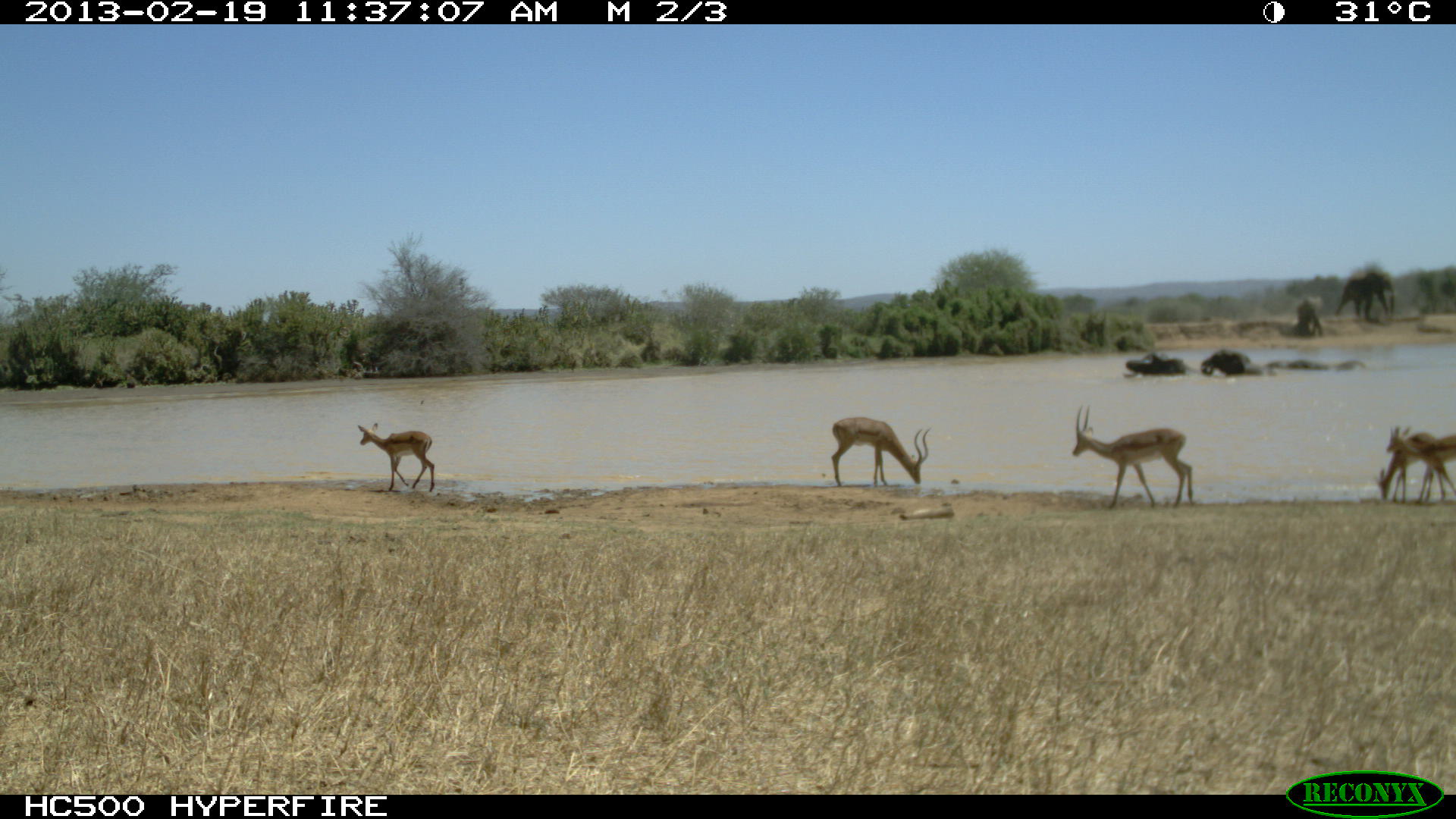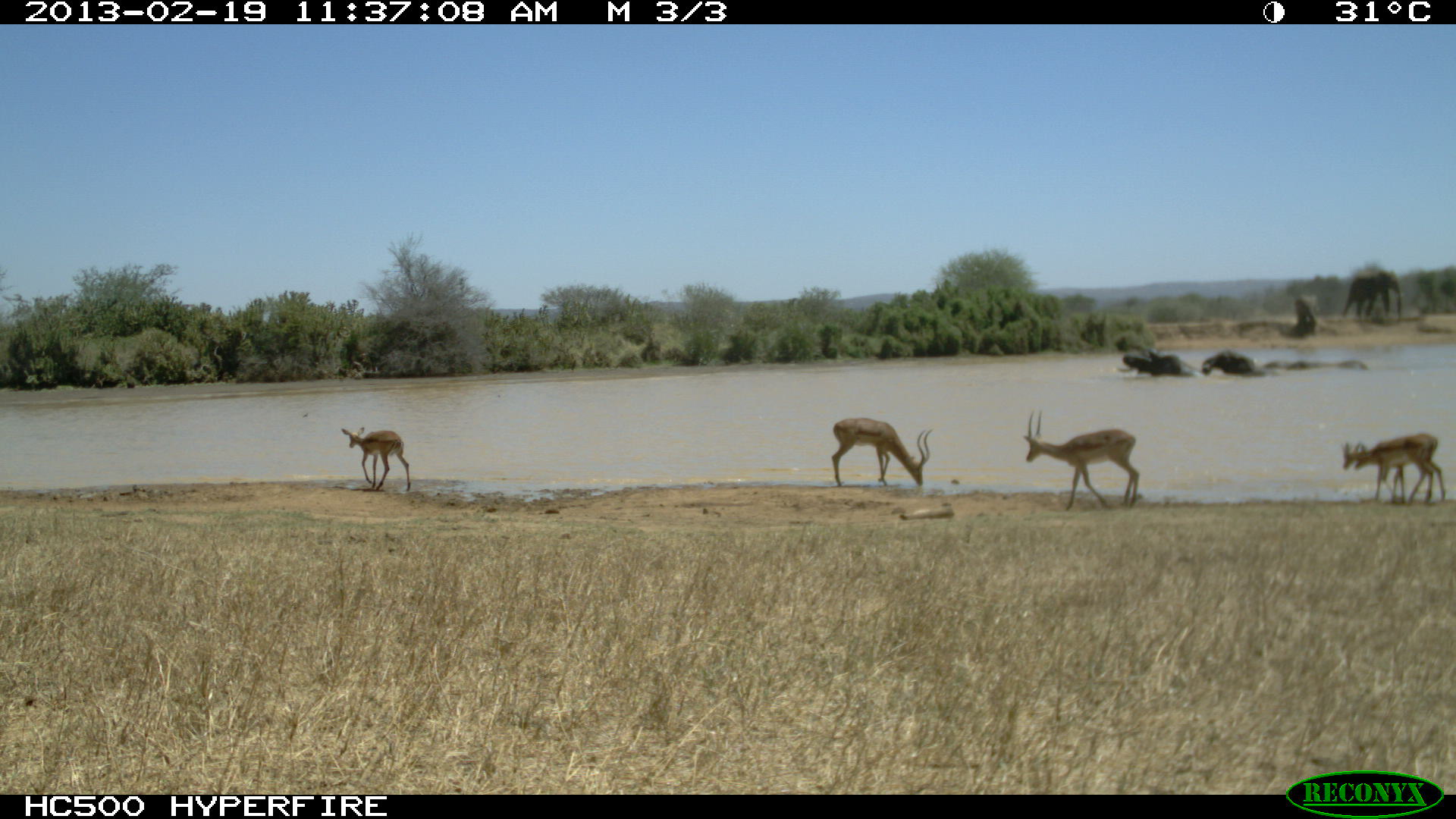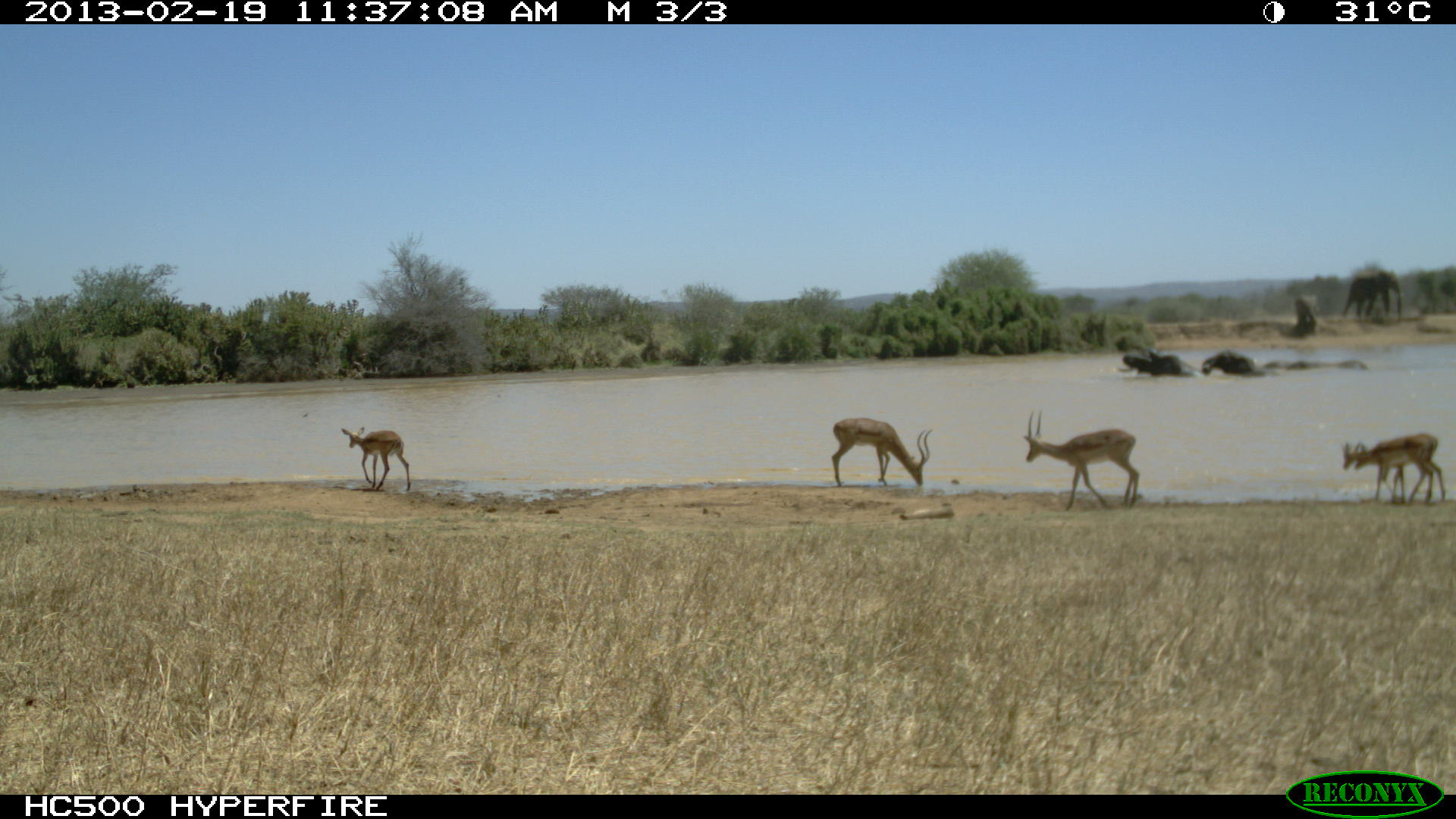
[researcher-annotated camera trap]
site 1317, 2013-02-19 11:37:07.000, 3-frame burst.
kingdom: Animalia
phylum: Chordata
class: Mammalia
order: Proboscidea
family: Elephantidae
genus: Loxodonta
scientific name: Loxodonta africana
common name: african bush elephant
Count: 5.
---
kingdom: Animalia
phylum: Chordata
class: Mammalia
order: Artiodactyla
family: Bovidae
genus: Aepyceros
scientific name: Aepyceros melampus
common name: impala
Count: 3.